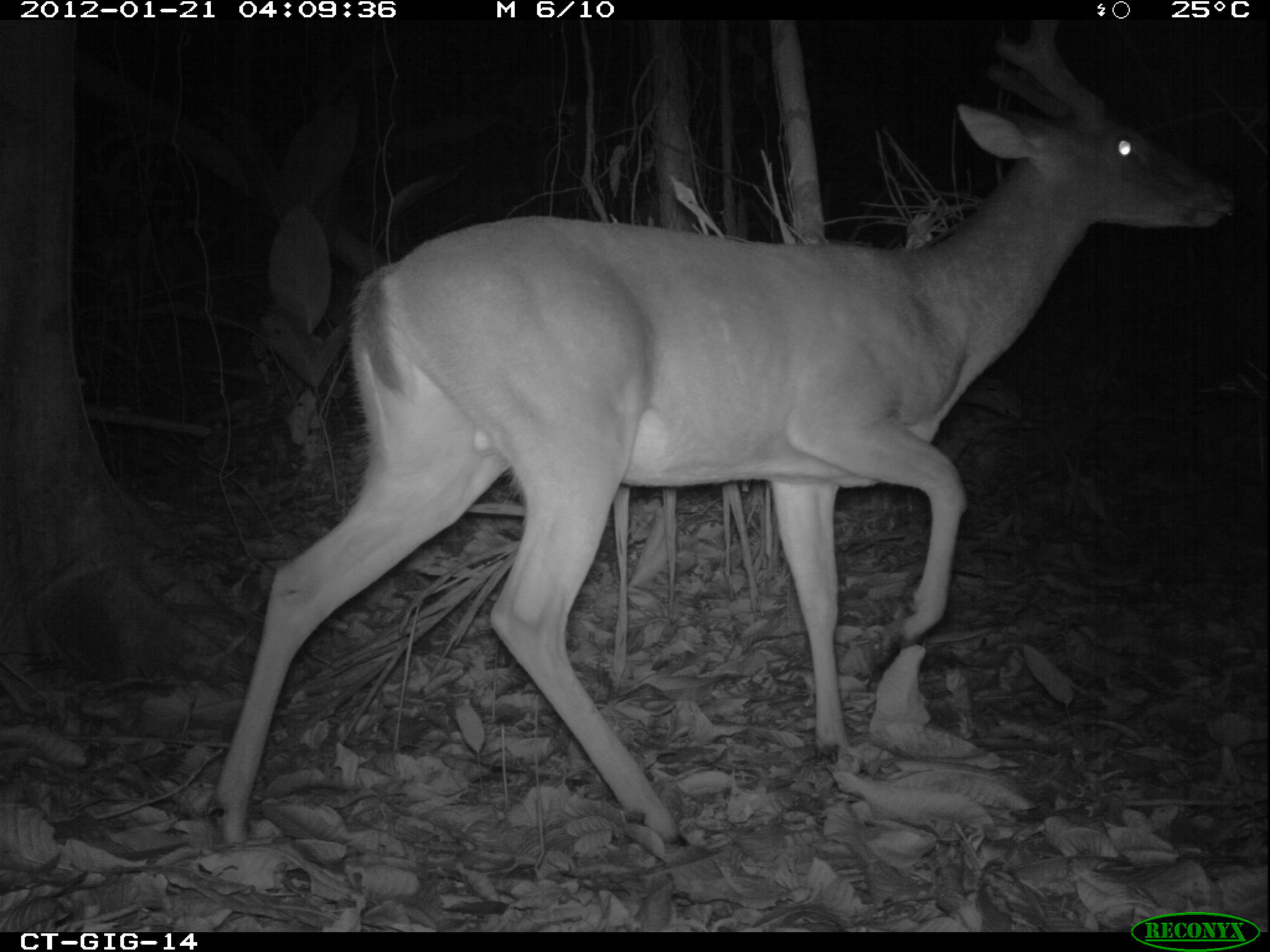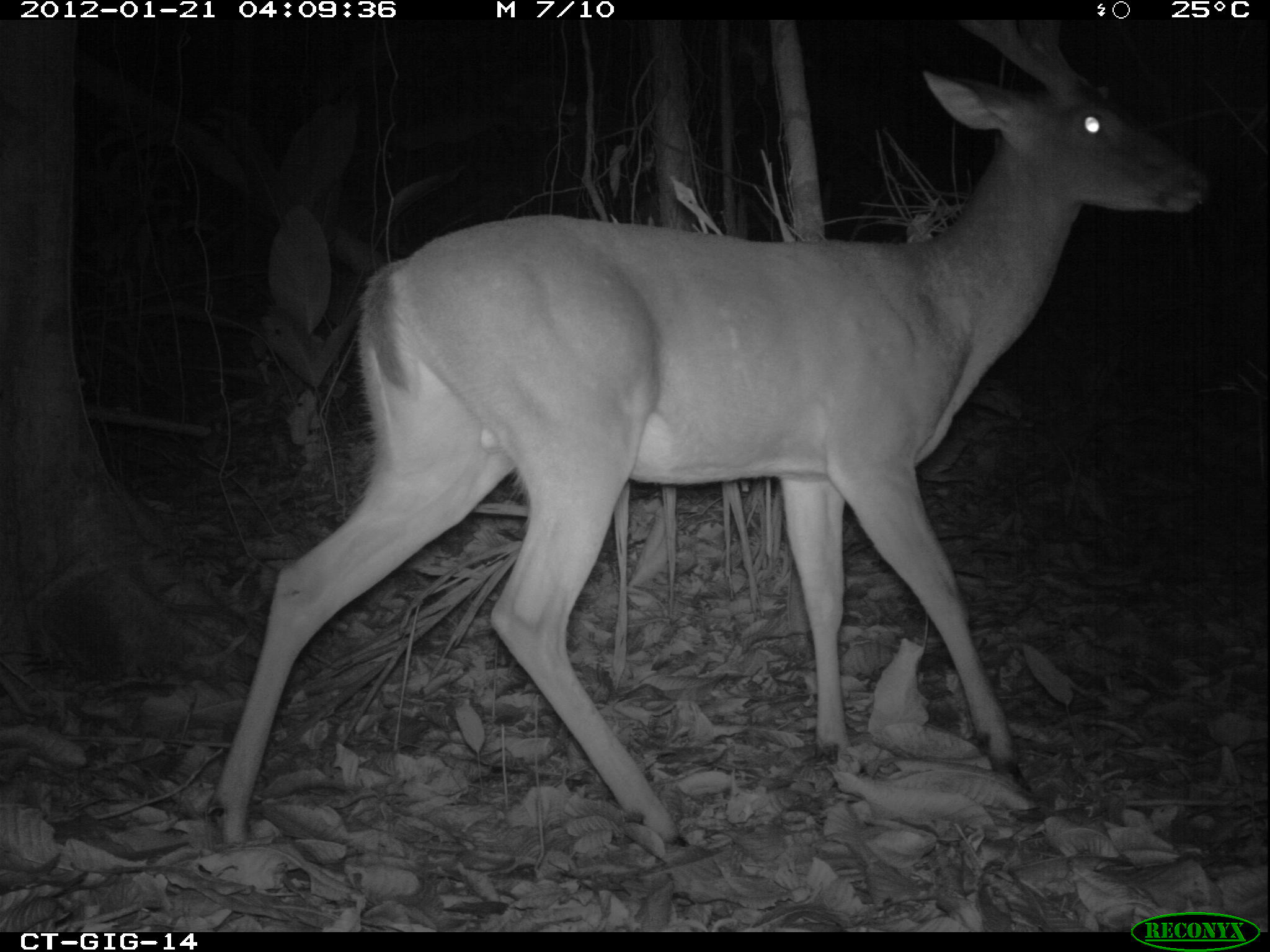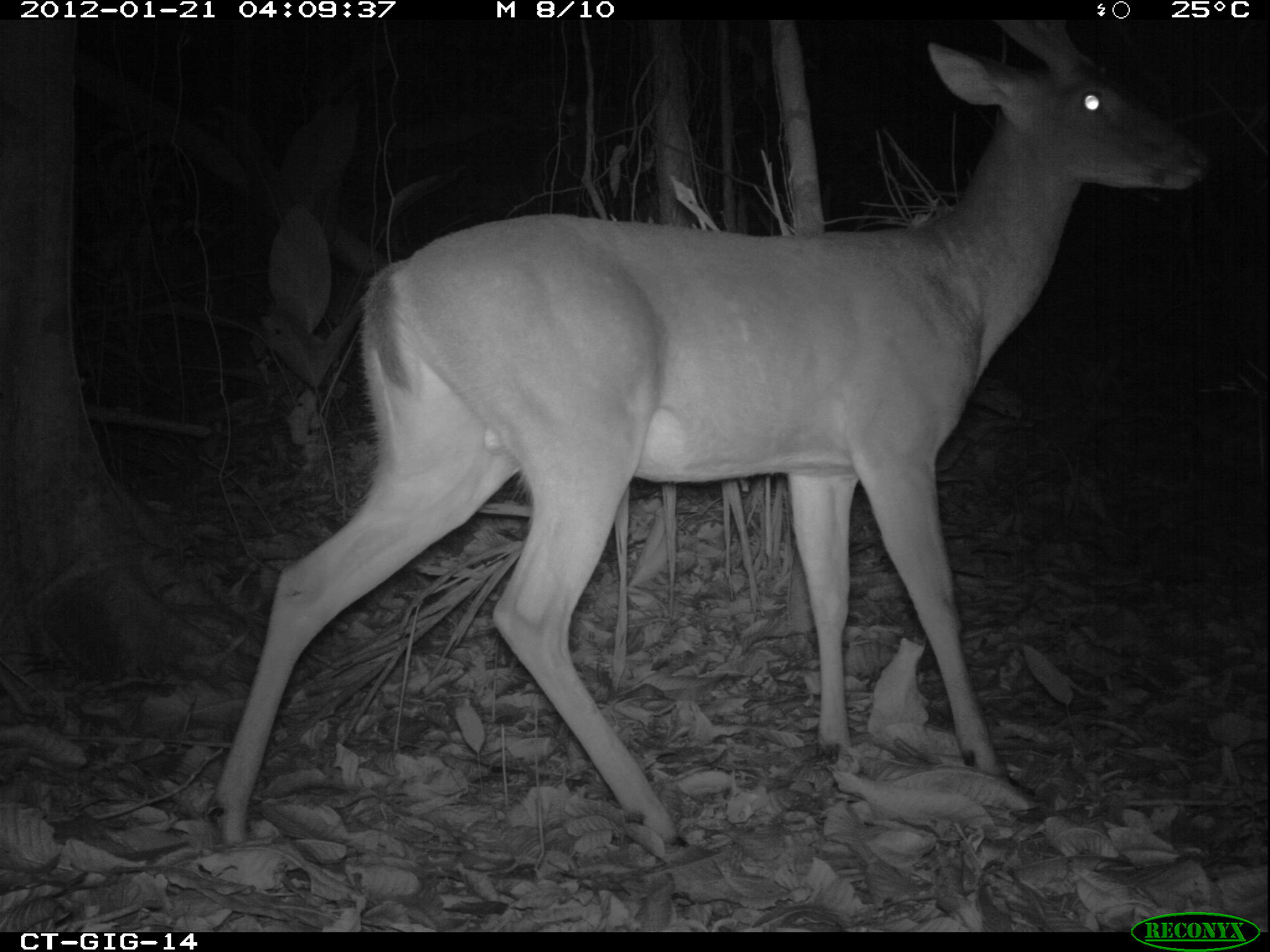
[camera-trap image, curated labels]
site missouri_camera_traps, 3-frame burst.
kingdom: Animalia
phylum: Chordata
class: Mammalia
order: Artiodactyla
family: Cervidae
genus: Odocoileus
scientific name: Odocoileus virginianus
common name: white-tailed deer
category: white tailed deer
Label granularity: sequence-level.